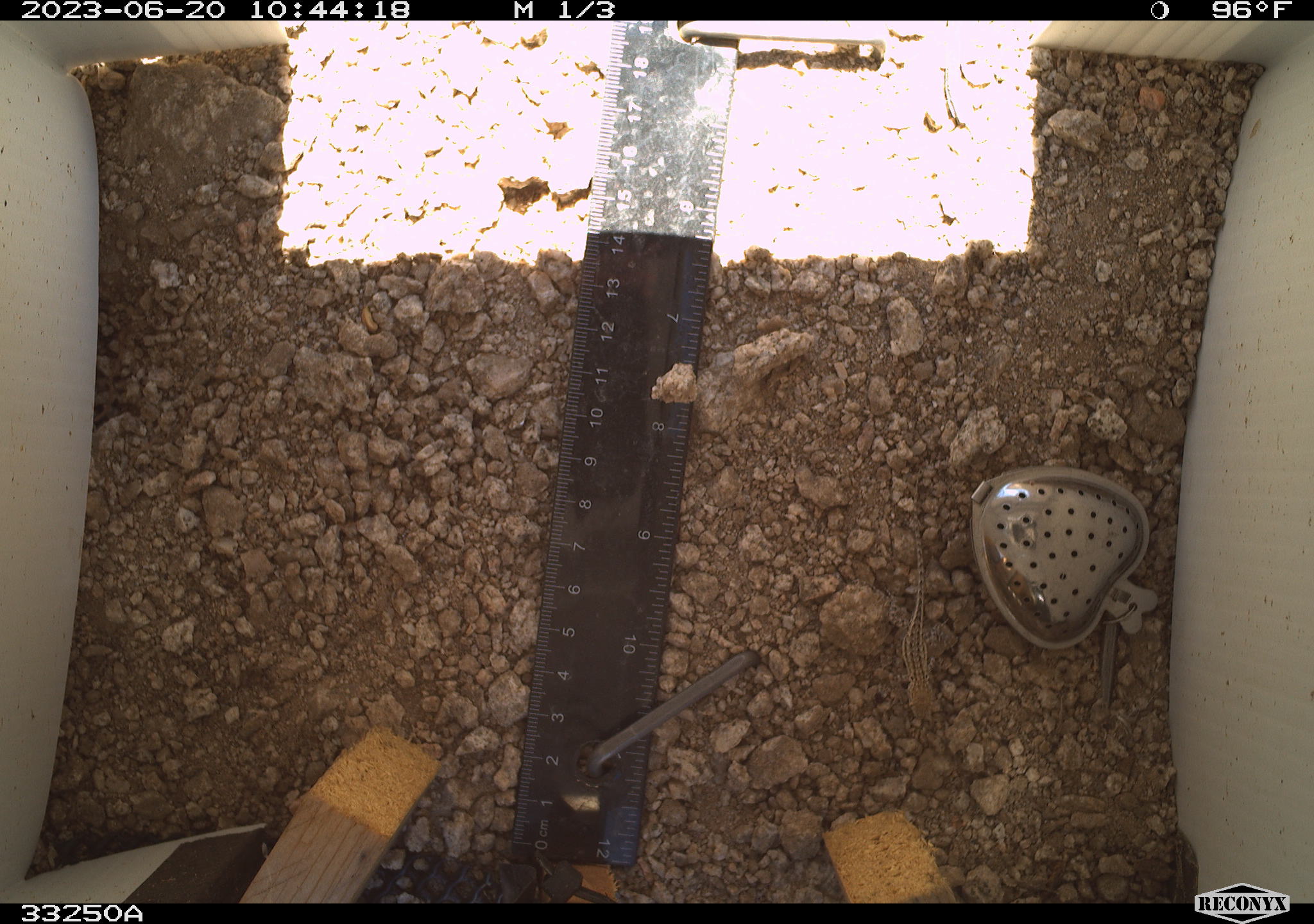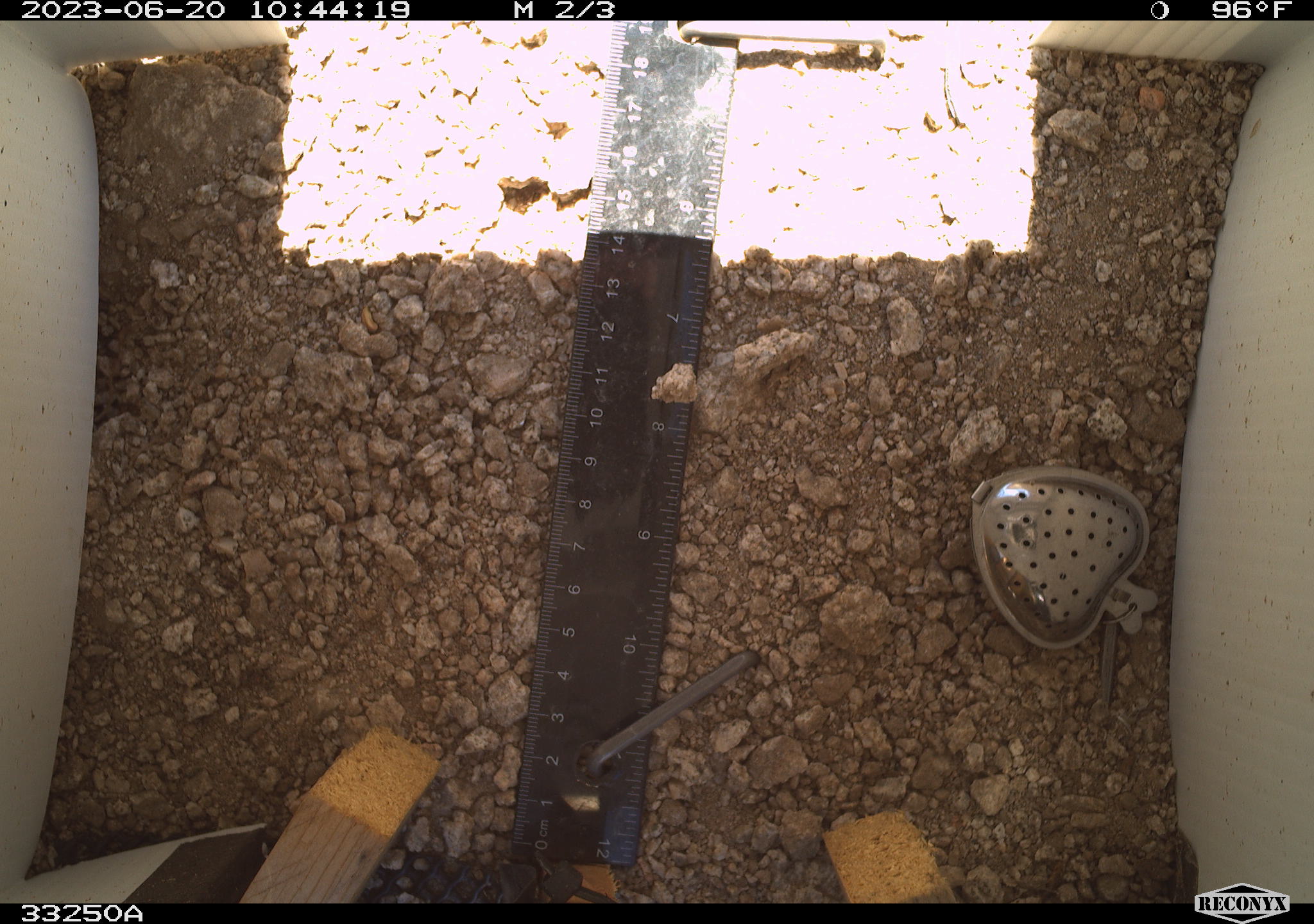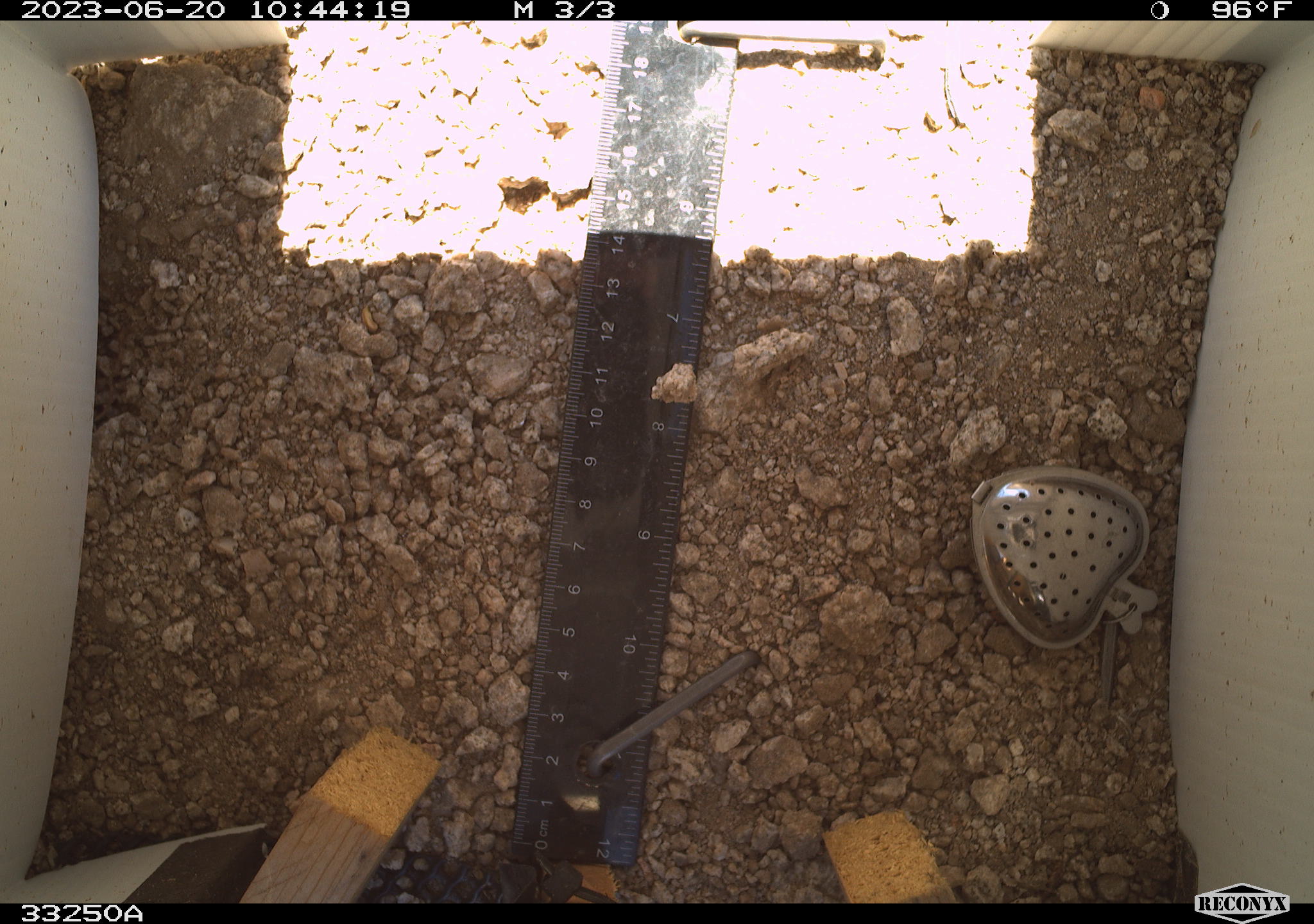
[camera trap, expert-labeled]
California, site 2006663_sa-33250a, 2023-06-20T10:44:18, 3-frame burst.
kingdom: Animalia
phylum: Chordata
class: Reptilia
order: Squamata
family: Phrynosomatidae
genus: Sceloporus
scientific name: Sceloporus graciosus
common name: common sagebrush lizard